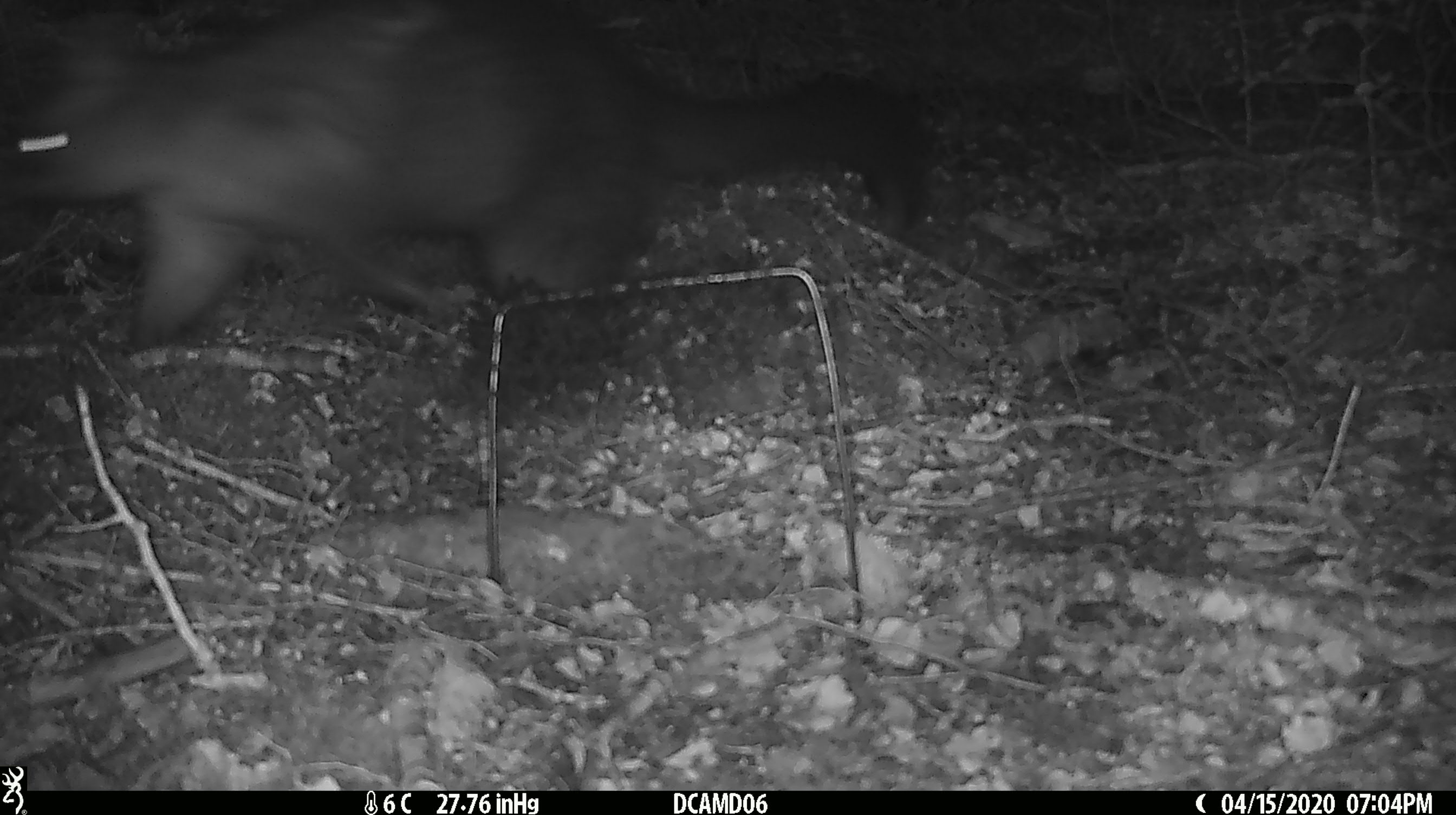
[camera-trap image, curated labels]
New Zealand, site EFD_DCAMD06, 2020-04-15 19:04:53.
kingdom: Animalia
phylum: Chordata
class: Mammalia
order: Diprotodontia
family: Phalangeridae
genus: Trichosurus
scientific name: Trichosurus vulpecula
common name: common brushtail possum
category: possum